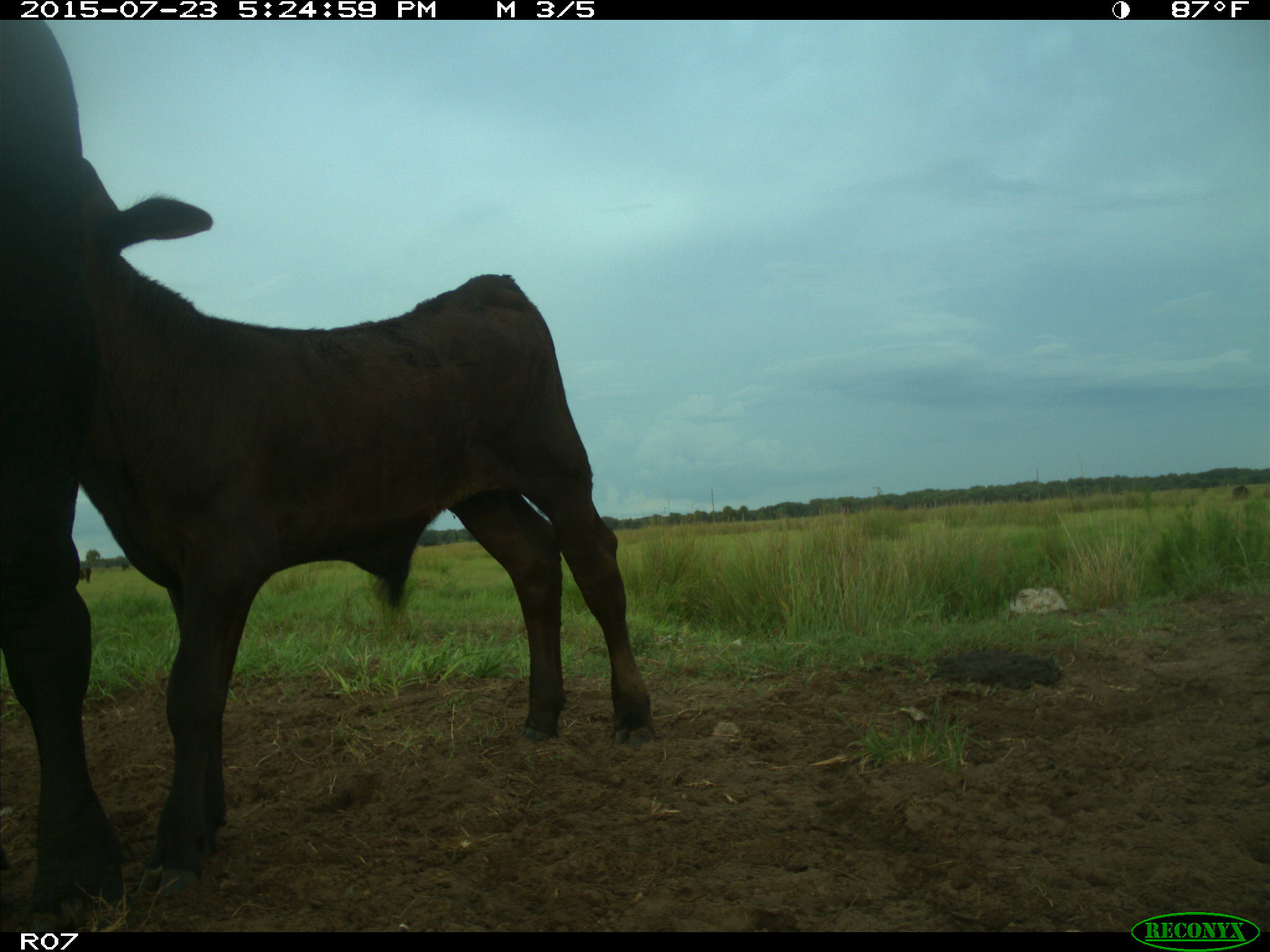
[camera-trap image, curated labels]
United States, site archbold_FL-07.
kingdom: Animalia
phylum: Chordata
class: Mammalia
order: Artiodactyla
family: Bovidae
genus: Bos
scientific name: Bos taurus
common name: domestic cow